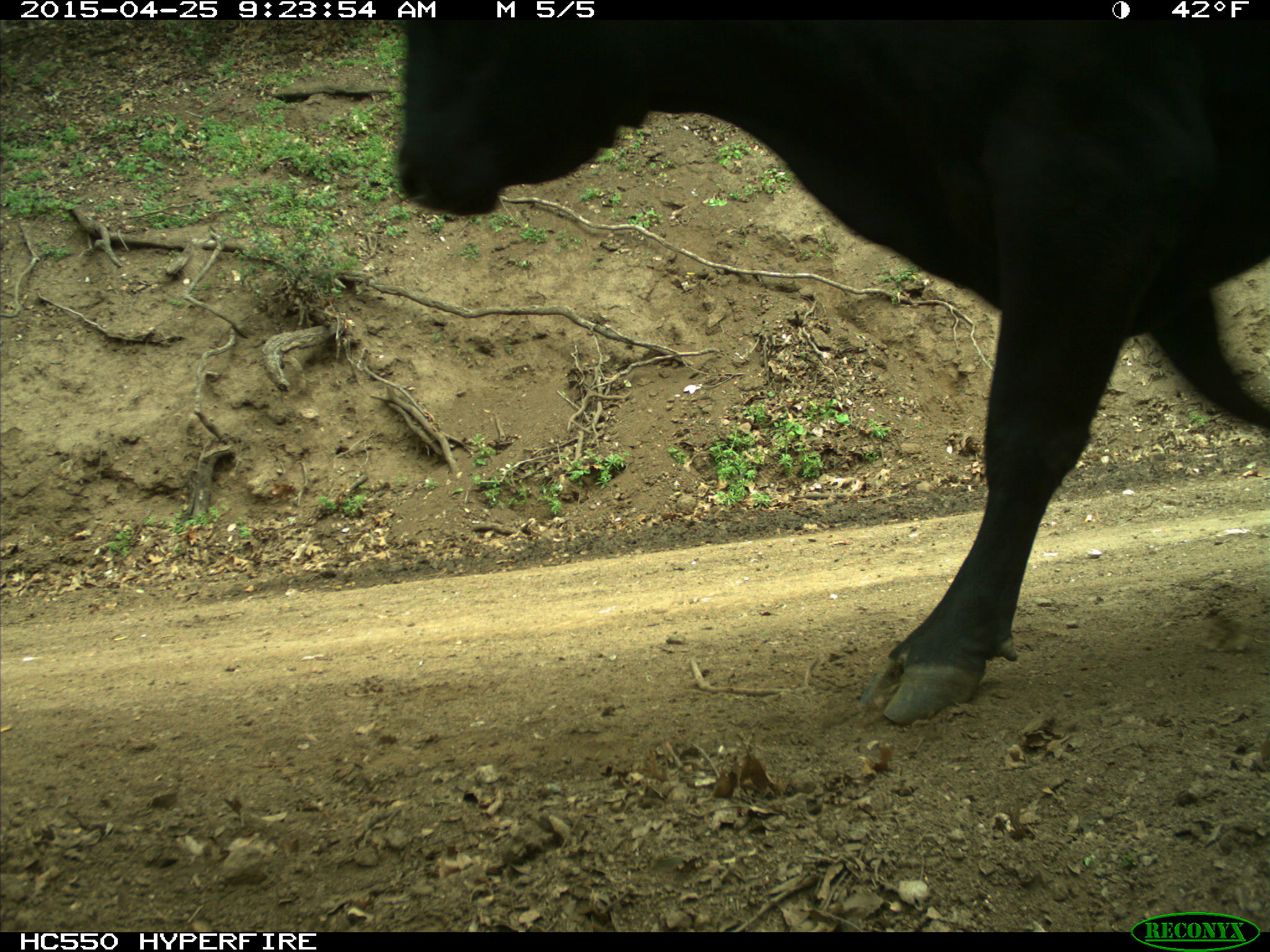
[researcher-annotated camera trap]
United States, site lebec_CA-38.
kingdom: Animalia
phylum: Chordata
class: Mammalia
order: Artiodactyla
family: Bovidae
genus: Bos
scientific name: Bos taurus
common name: domestic cow